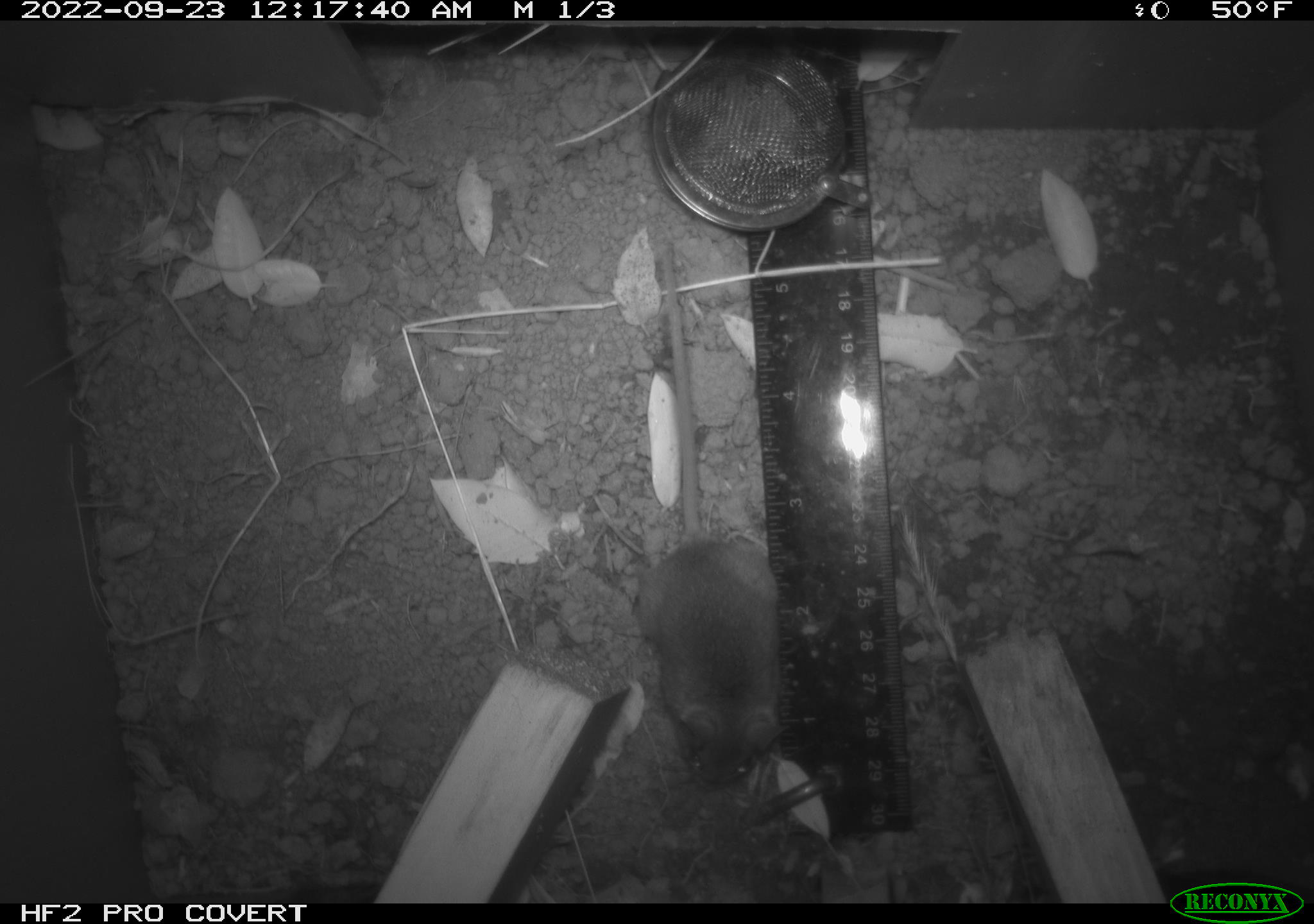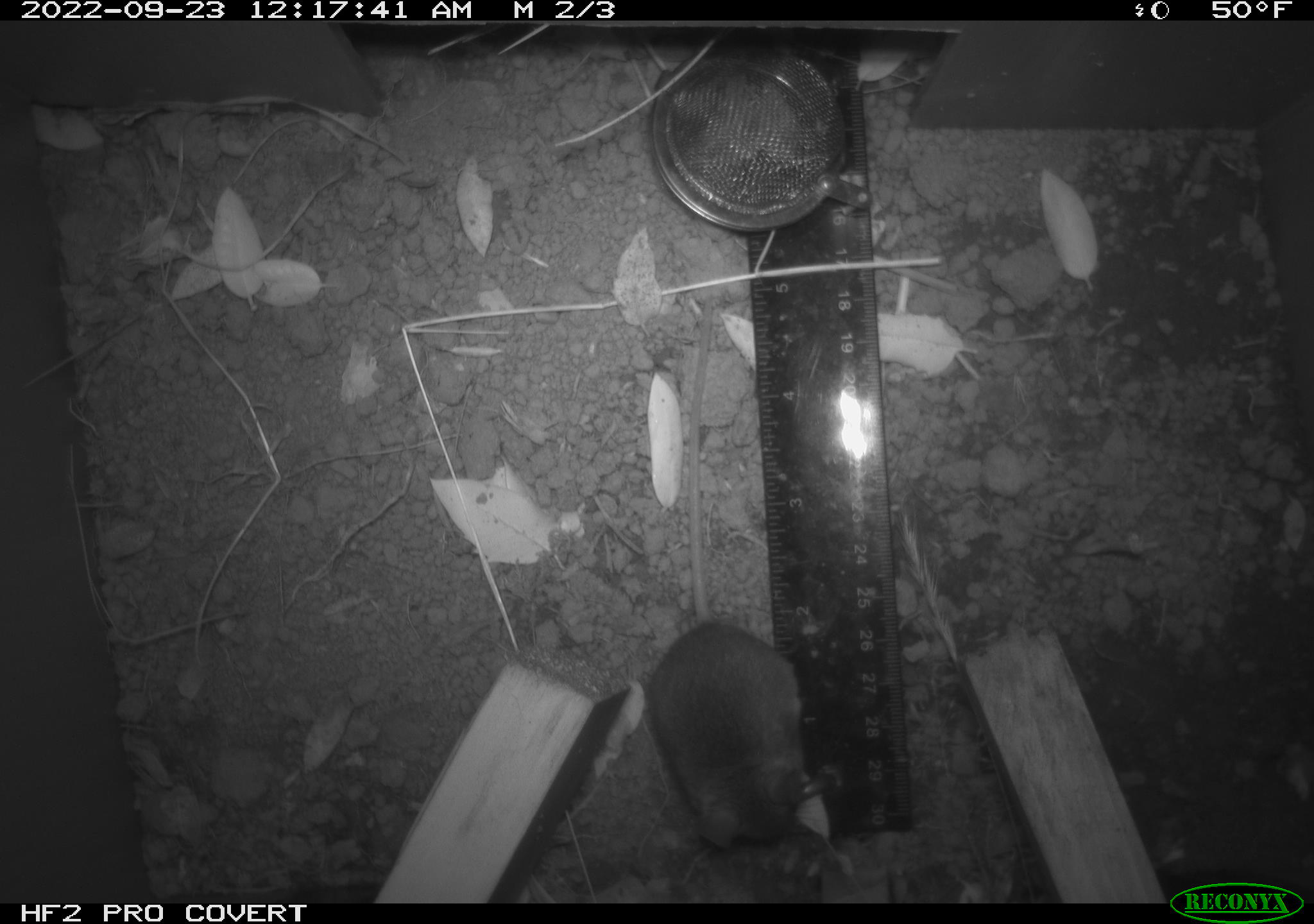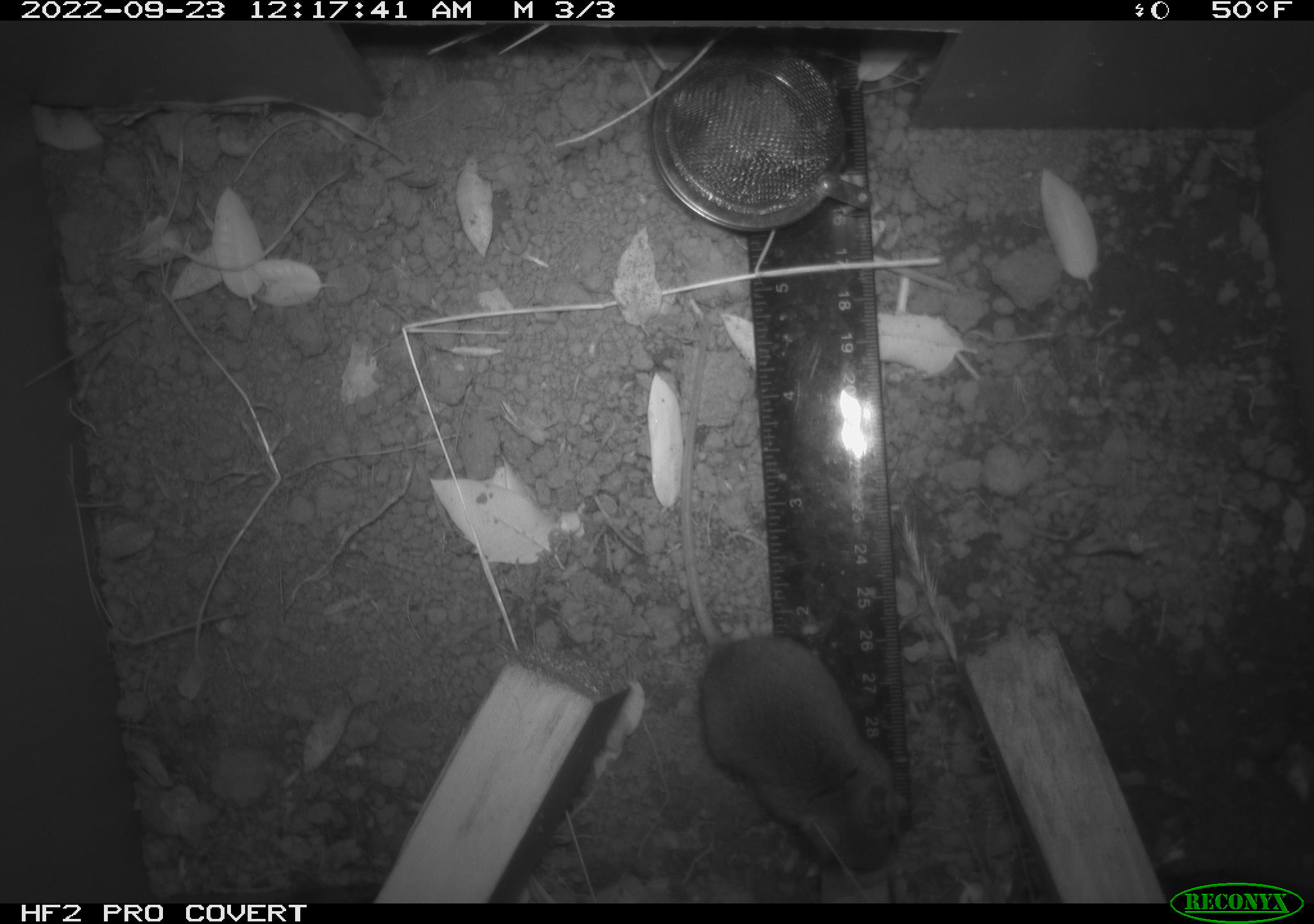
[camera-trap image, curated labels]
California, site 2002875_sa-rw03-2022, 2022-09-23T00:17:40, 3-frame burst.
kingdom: Animalia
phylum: Chordata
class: Mammalia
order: Rodentia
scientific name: Rodentia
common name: mouse species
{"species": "mouse species (Rodentia)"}